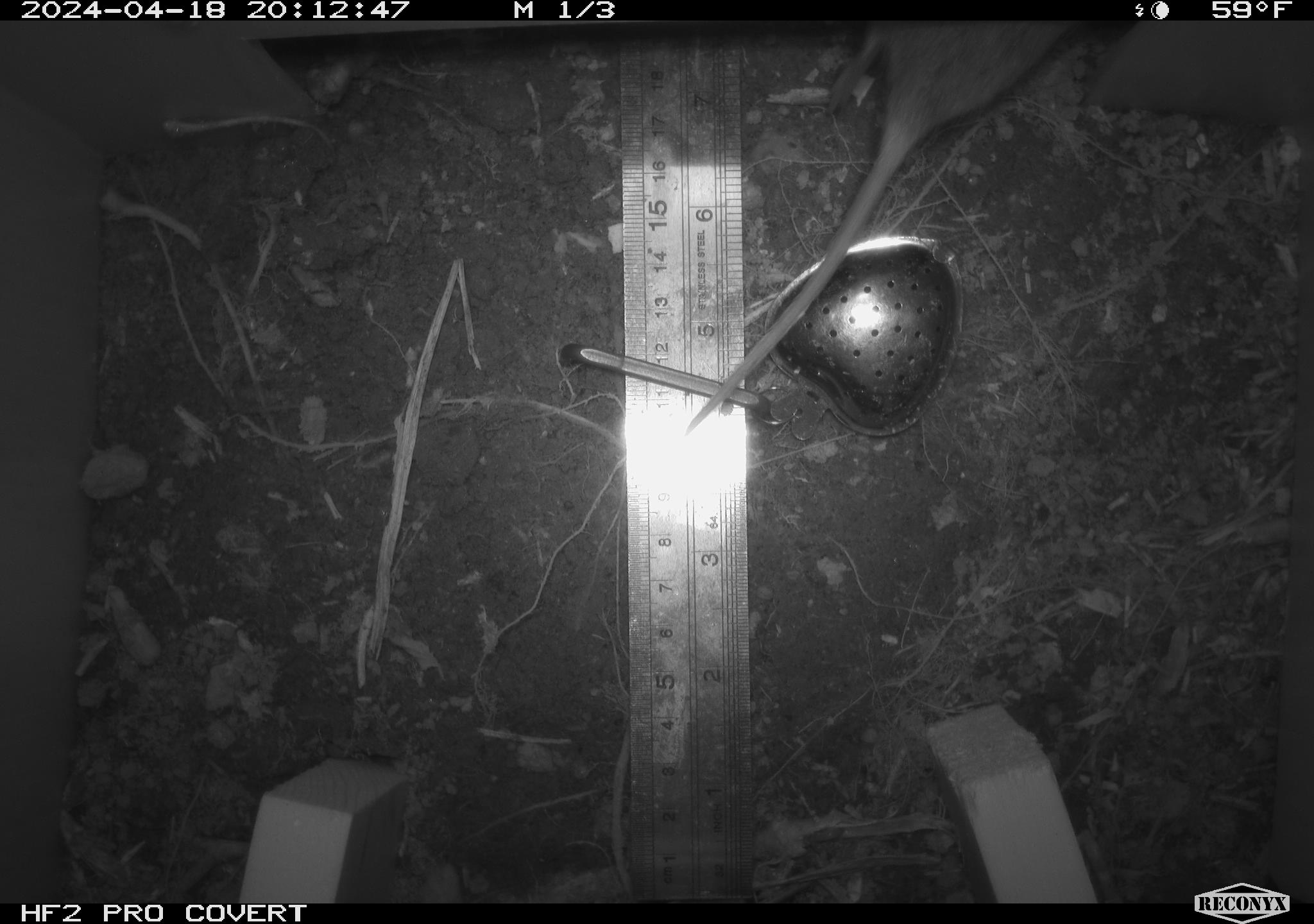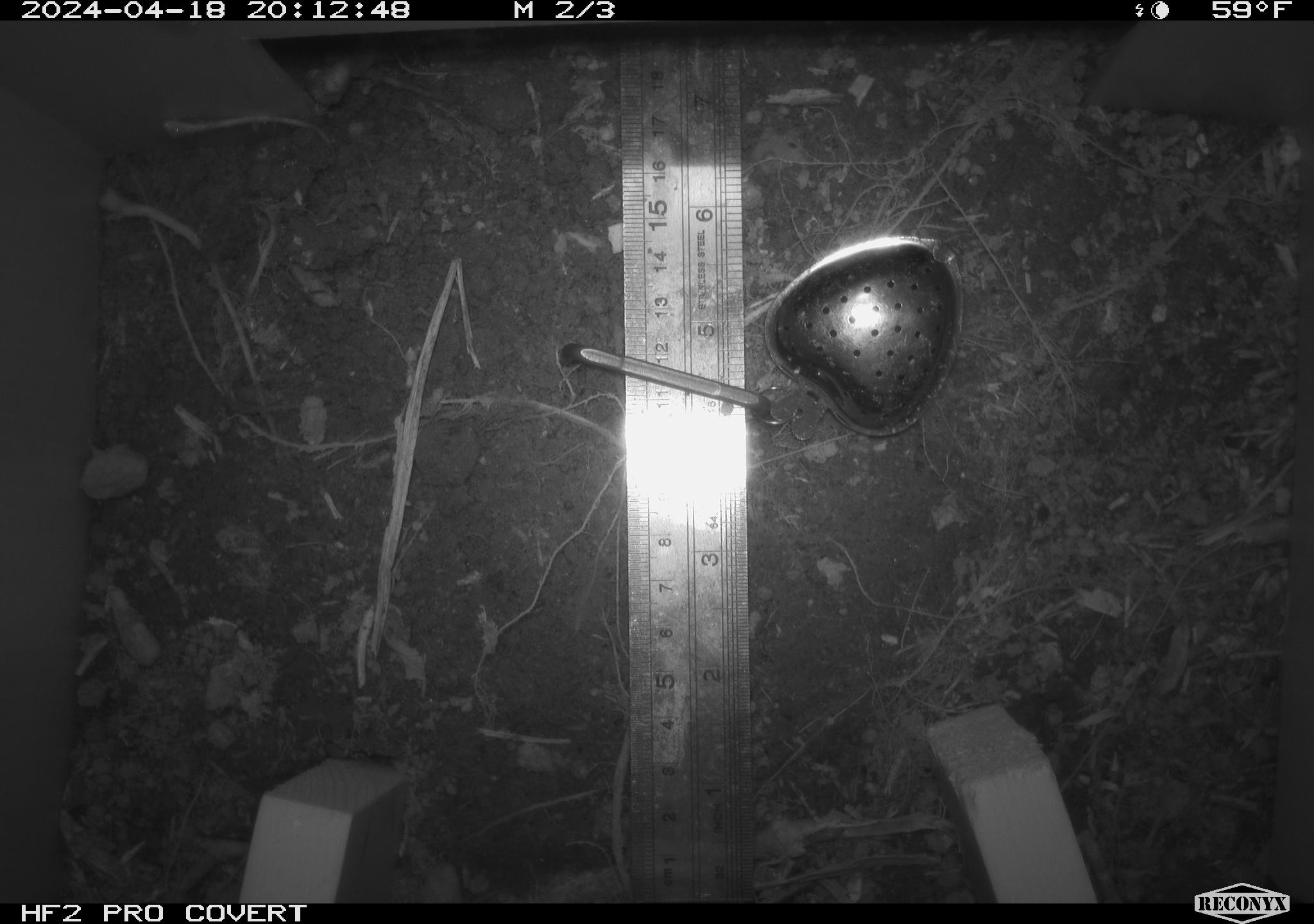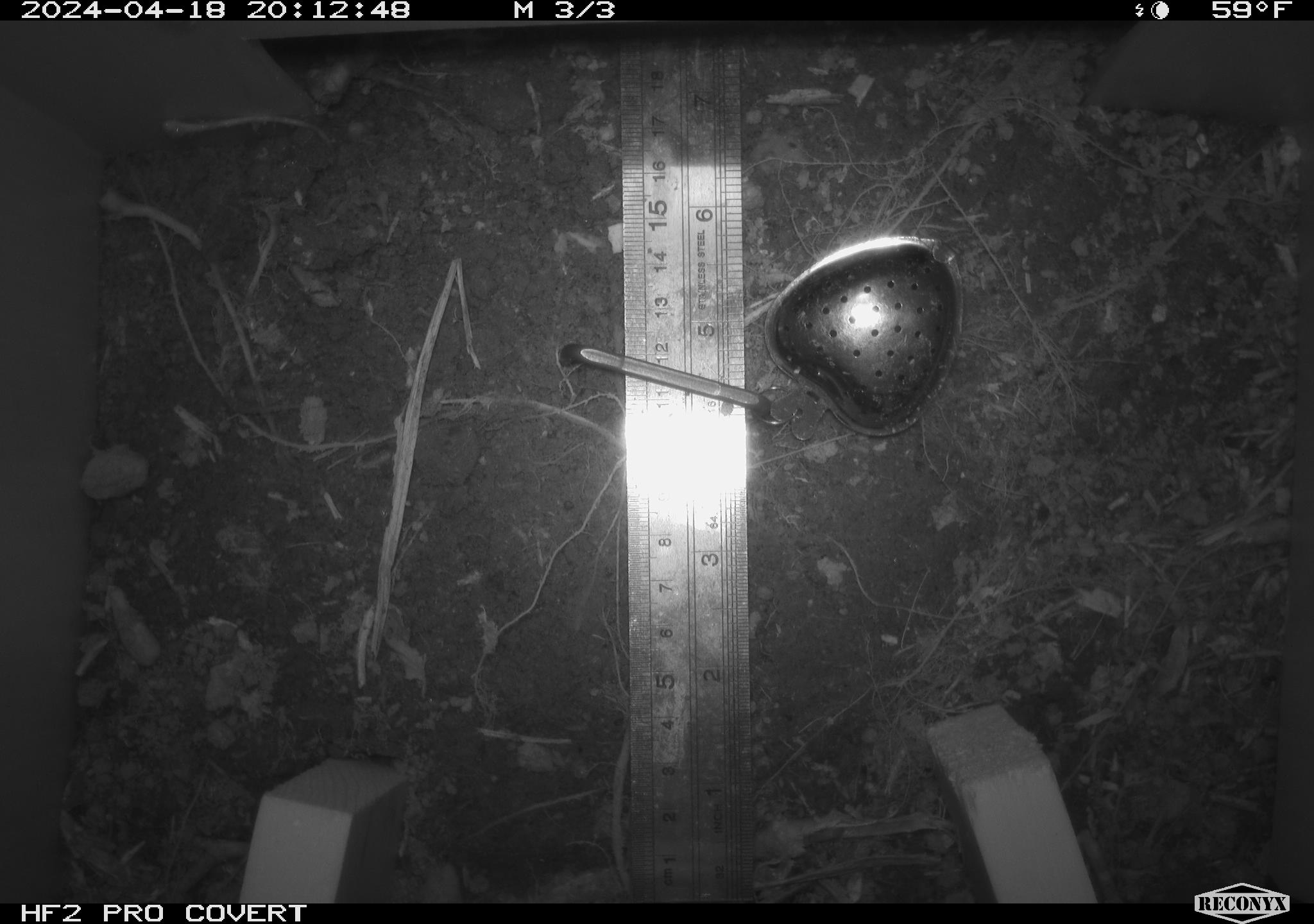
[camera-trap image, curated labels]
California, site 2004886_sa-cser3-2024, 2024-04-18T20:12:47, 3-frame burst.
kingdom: Animalia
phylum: Chordata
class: Mammalia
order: Rodentia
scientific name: Rodentia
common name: rodent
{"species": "rodent (Rodentia)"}